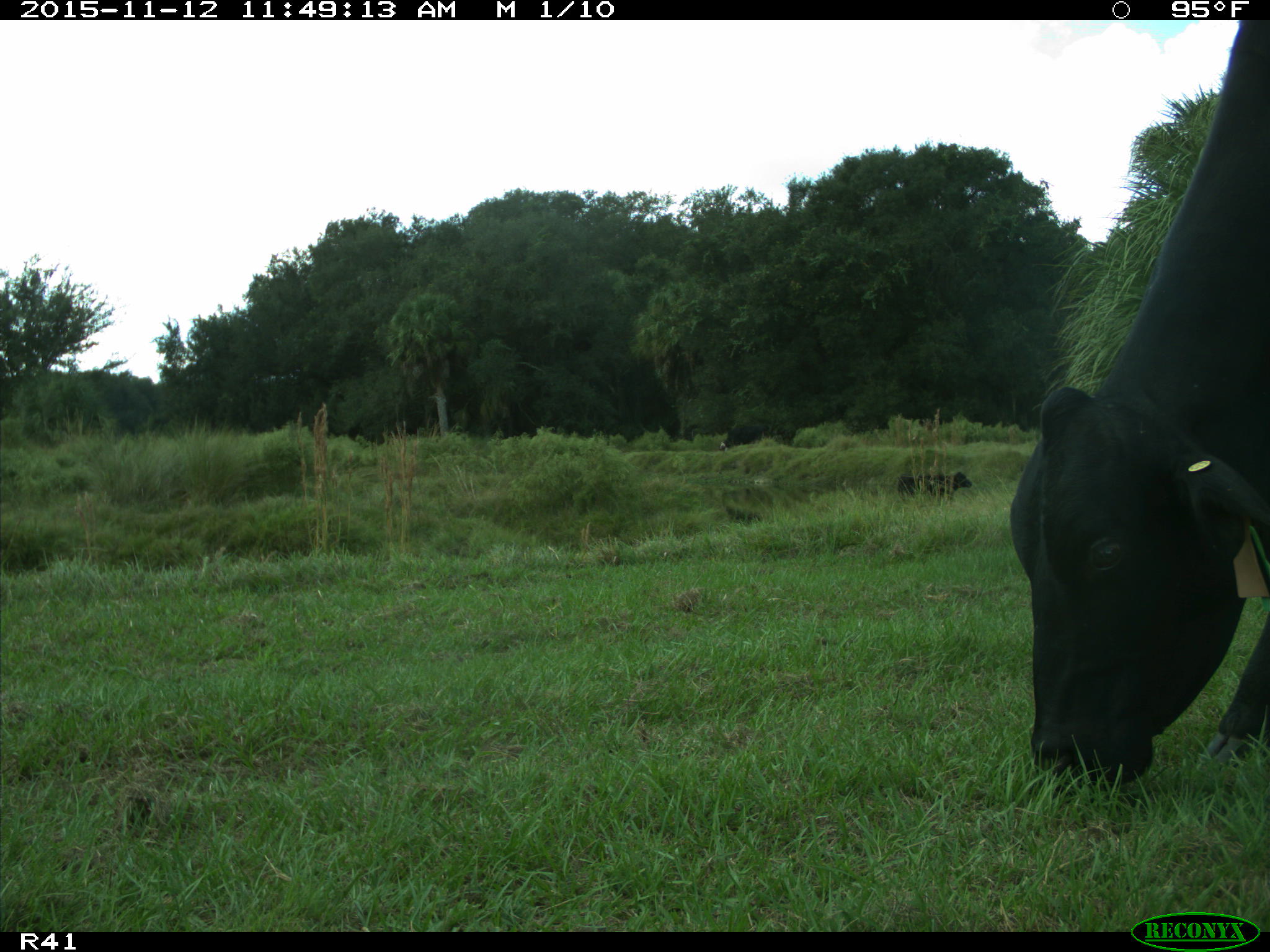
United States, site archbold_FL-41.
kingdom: Animalia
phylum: Chordata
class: Mammalia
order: Artiodactyla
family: Bovidae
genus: Bos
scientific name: Bos taurus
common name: domestic cow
Bos taurus (domestic cow).